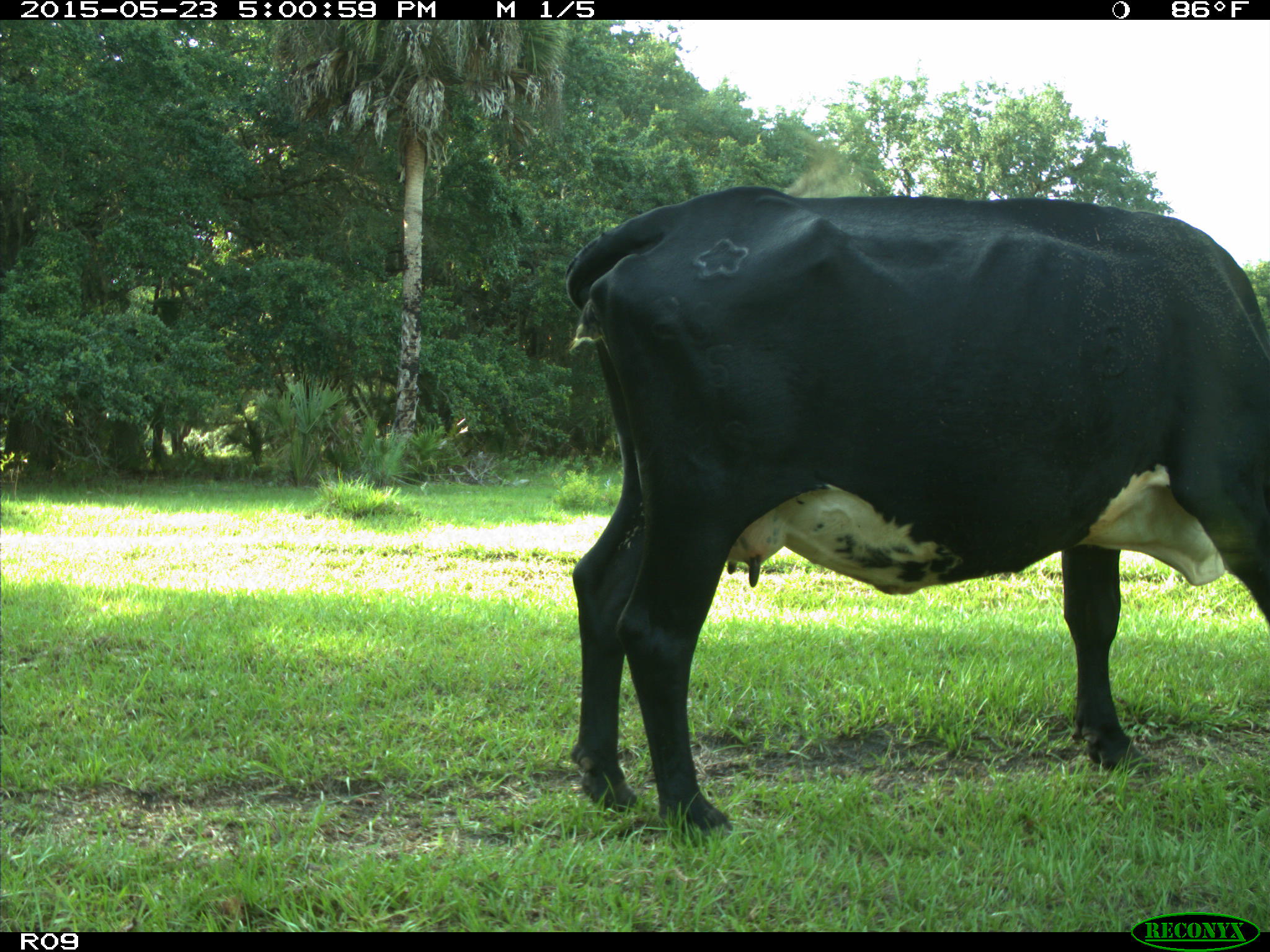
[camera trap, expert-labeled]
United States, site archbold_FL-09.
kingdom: Animalia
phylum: Chordata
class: Mammalia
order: Artiodactyla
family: Bovidae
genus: Bos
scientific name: Bos taurus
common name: domestic cow